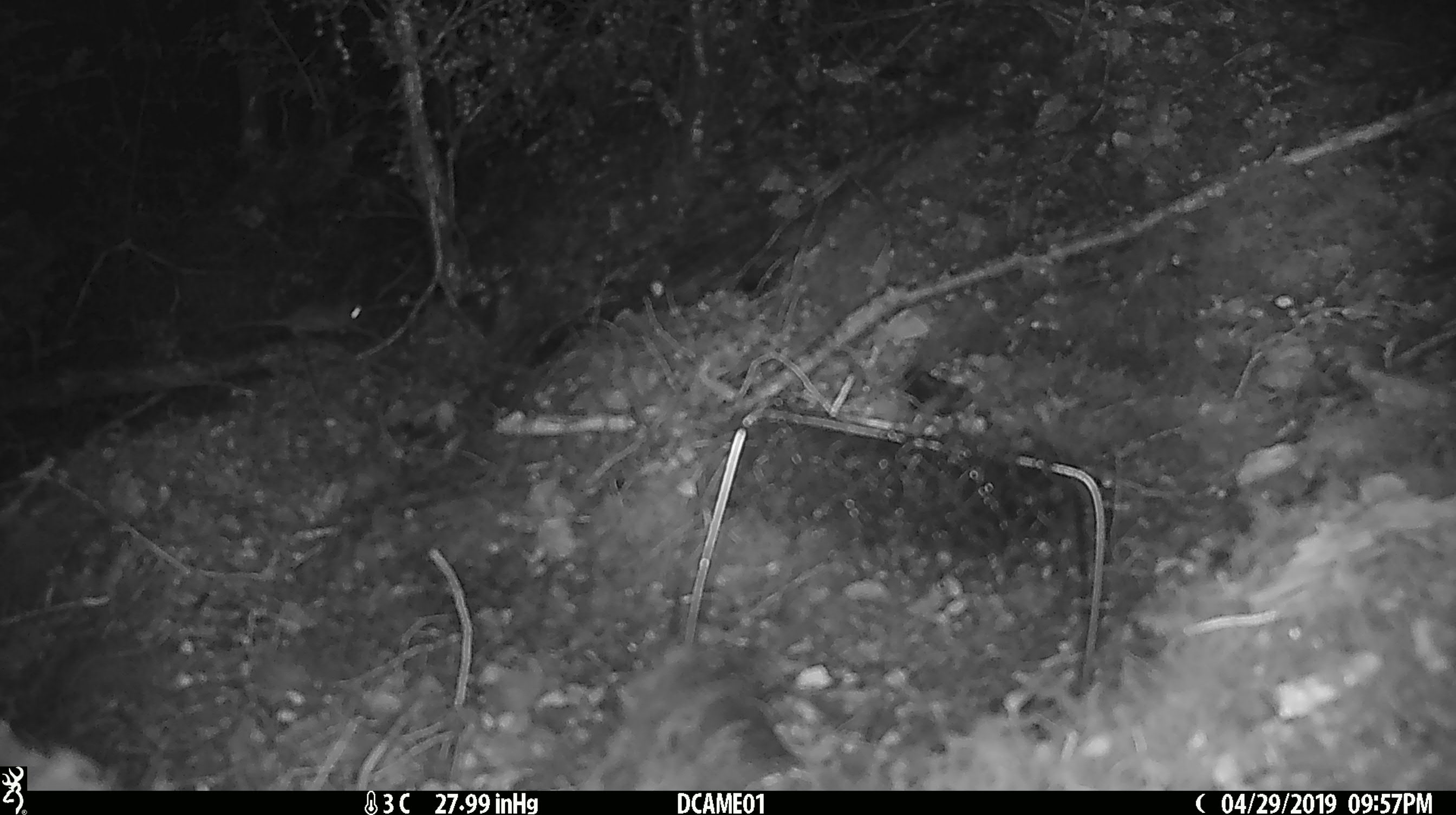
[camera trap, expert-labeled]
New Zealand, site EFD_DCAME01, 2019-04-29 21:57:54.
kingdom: Animalia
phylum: Chordata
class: Mammalia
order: Rodentia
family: Muridae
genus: Mus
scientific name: Mus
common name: mouse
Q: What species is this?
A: Mouse (Mus).